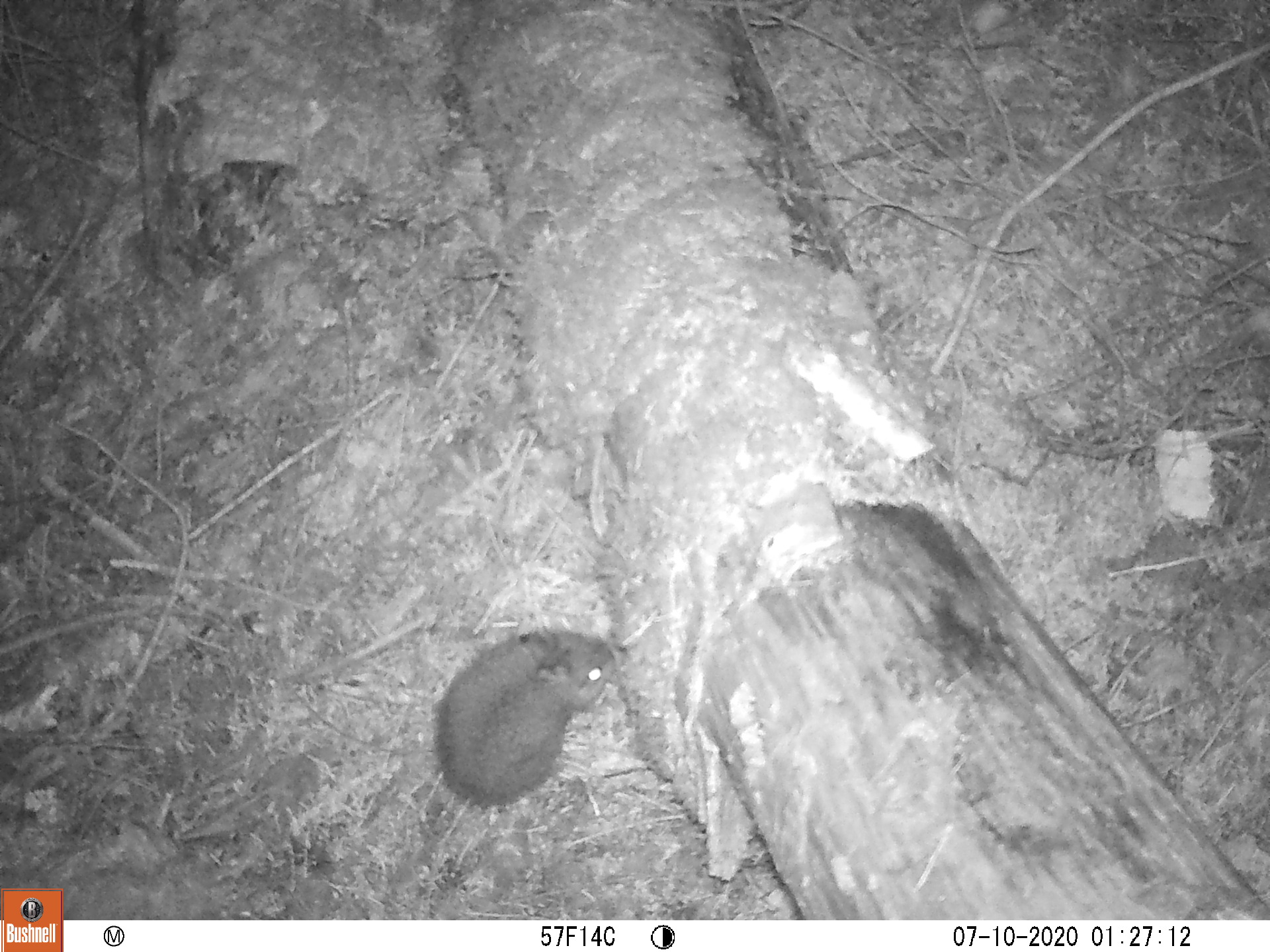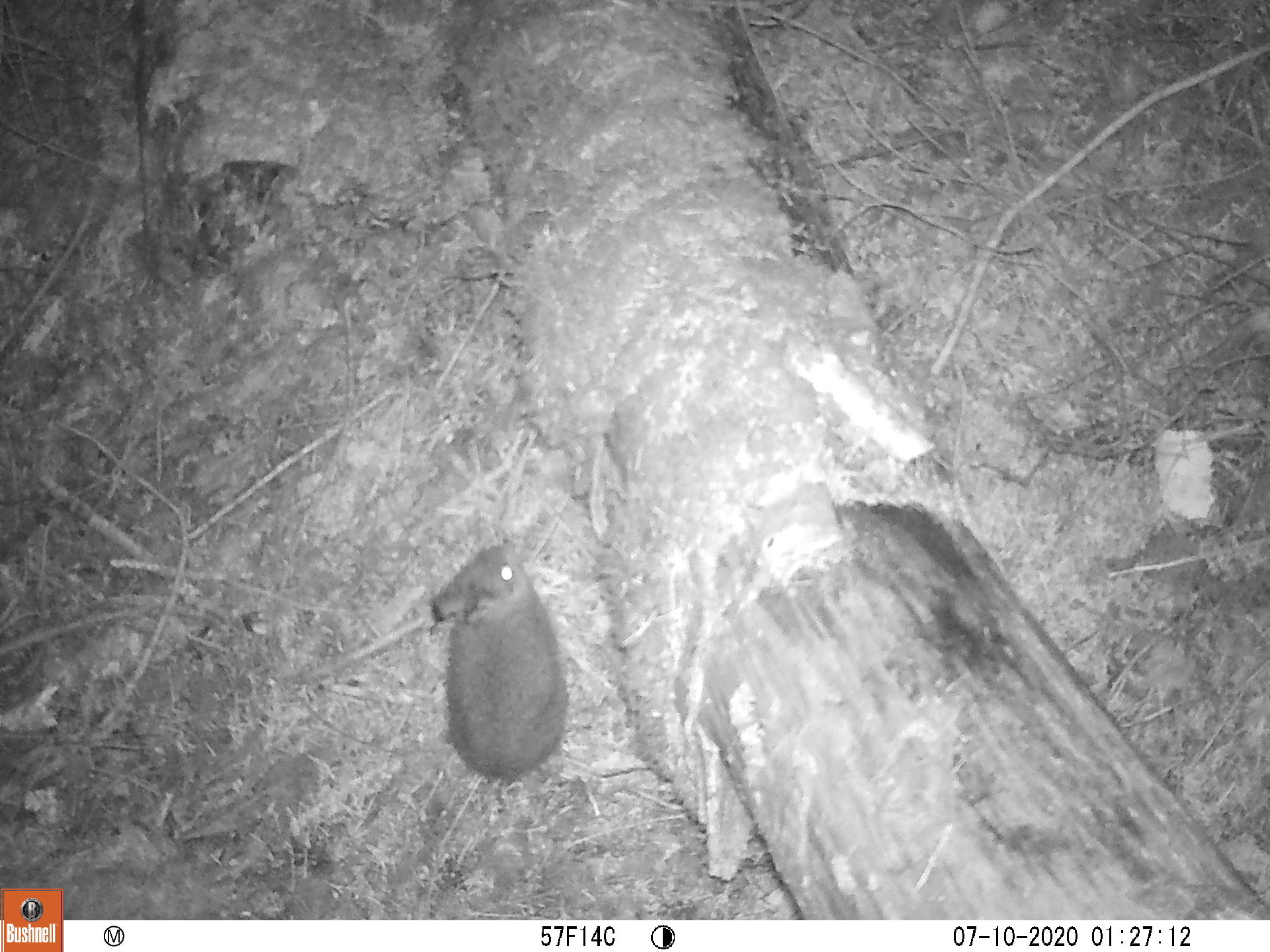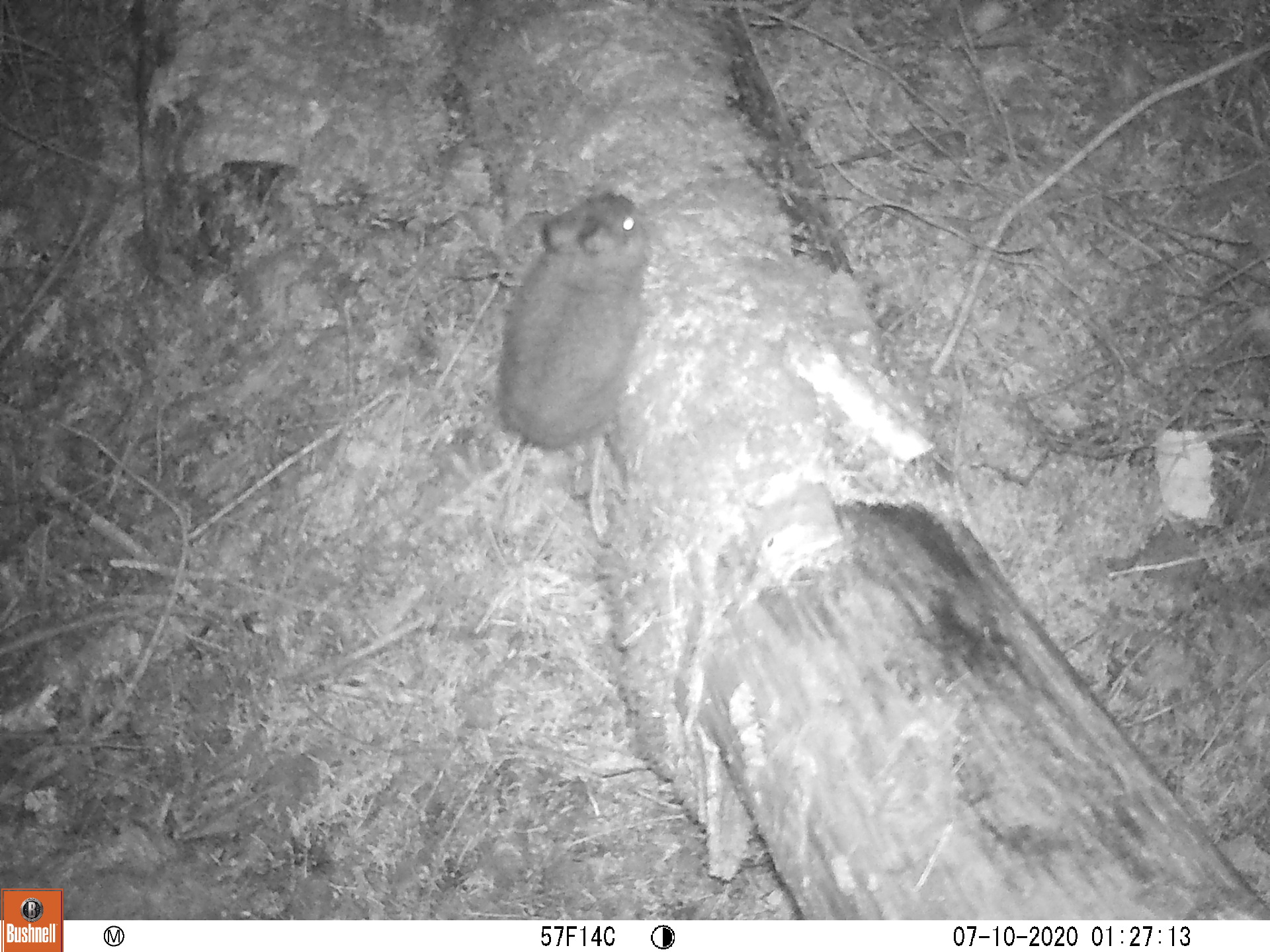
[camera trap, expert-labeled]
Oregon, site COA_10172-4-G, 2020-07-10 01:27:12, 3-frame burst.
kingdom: Animalia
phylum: Chordata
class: Mammalia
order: Lagomorpha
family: Leporidae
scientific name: Leporidae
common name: hares and rabbits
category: leporidae family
Leporidae family (hares and rabbits) (Leporidae).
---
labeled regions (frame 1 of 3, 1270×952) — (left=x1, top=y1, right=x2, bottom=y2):
leporidae family: (left=429, top=622, right=614, bottom=810)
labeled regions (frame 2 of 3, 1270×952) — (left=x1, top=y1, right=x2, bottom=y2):
leporidae family: (left=423, top=543, right=571, bottom=785)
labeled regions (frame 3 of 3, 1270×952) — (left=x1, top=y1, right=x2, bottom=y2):
leporidae family: (left=496, top=180, right=648, bottom=477)